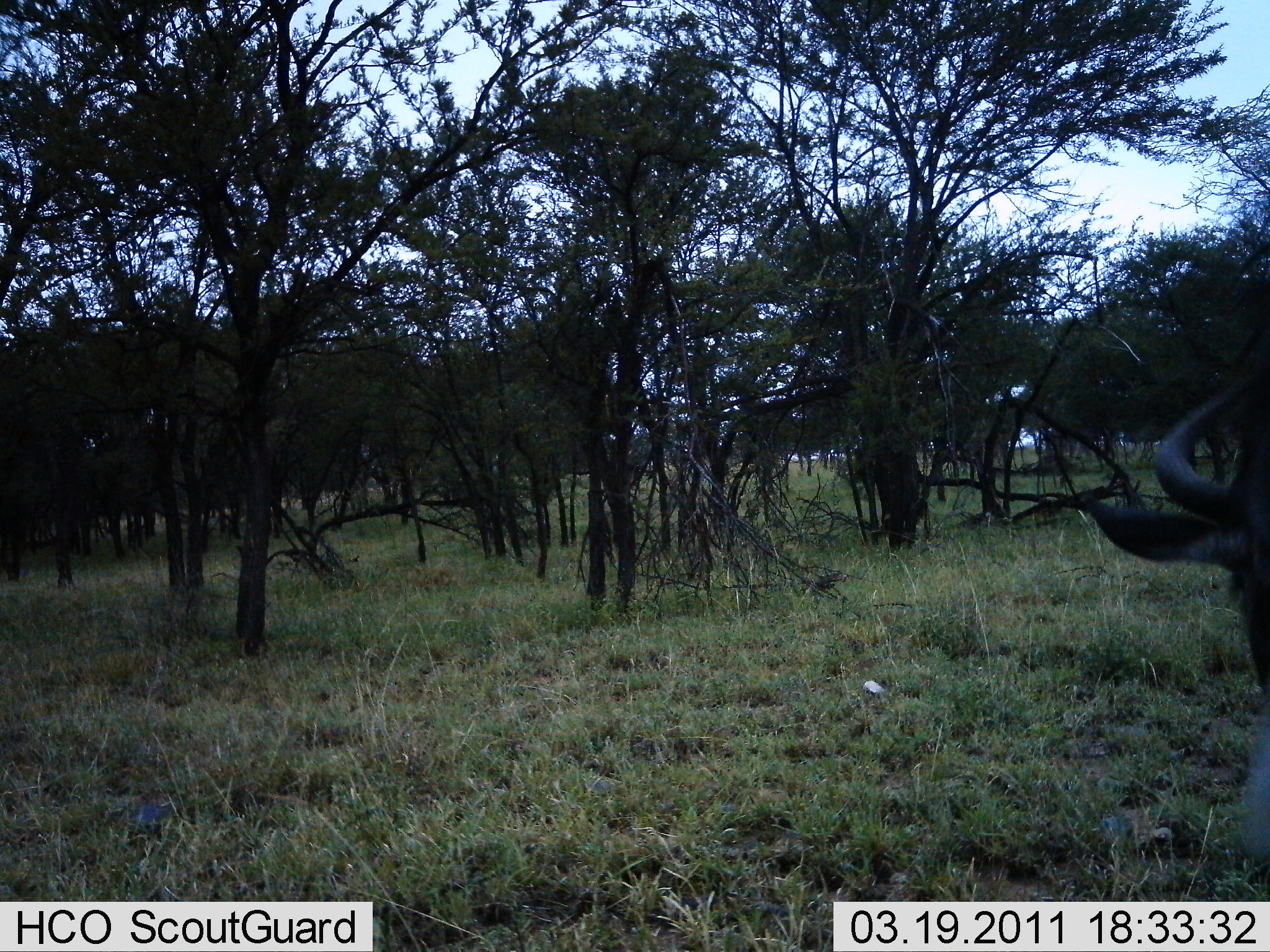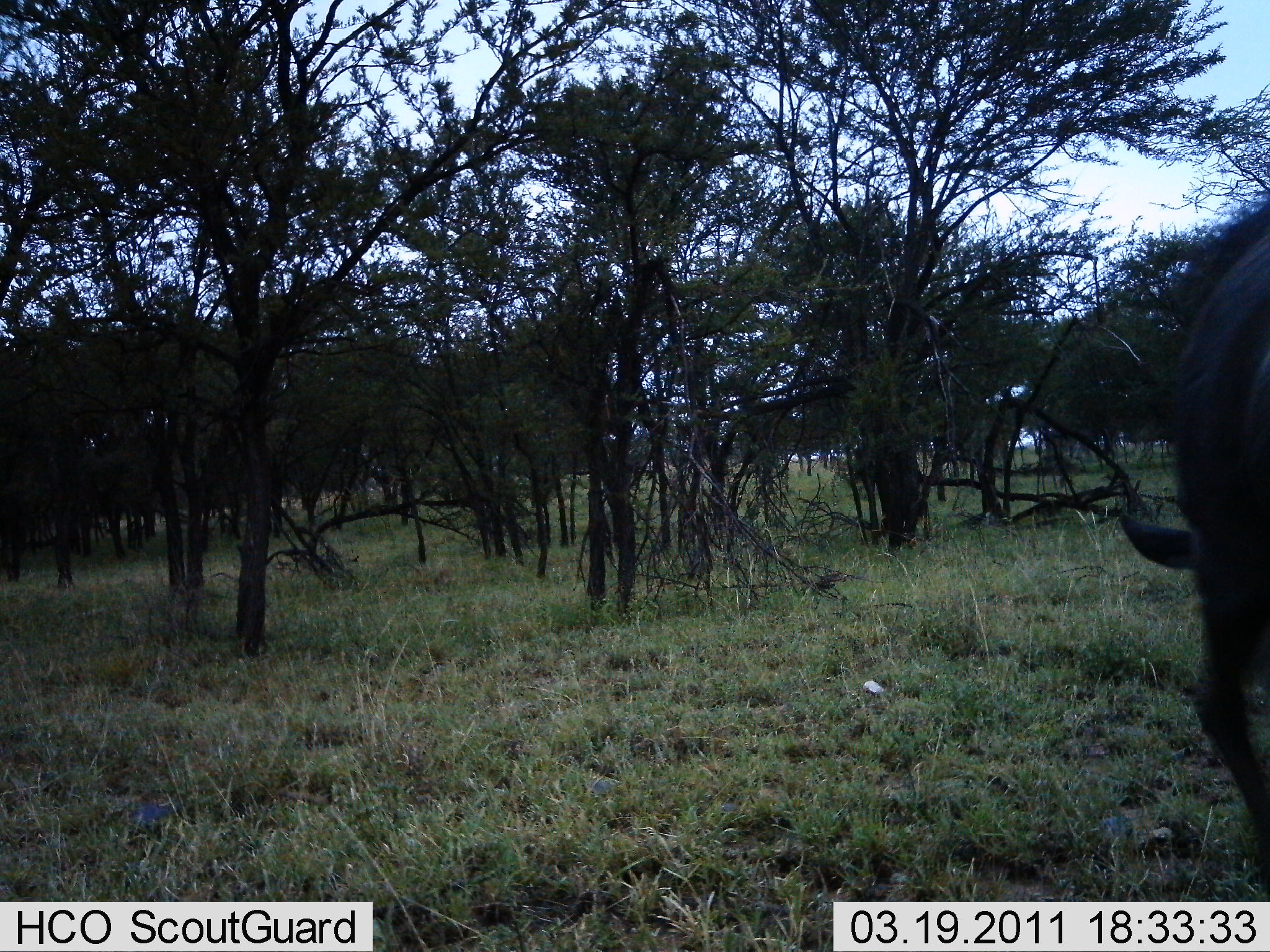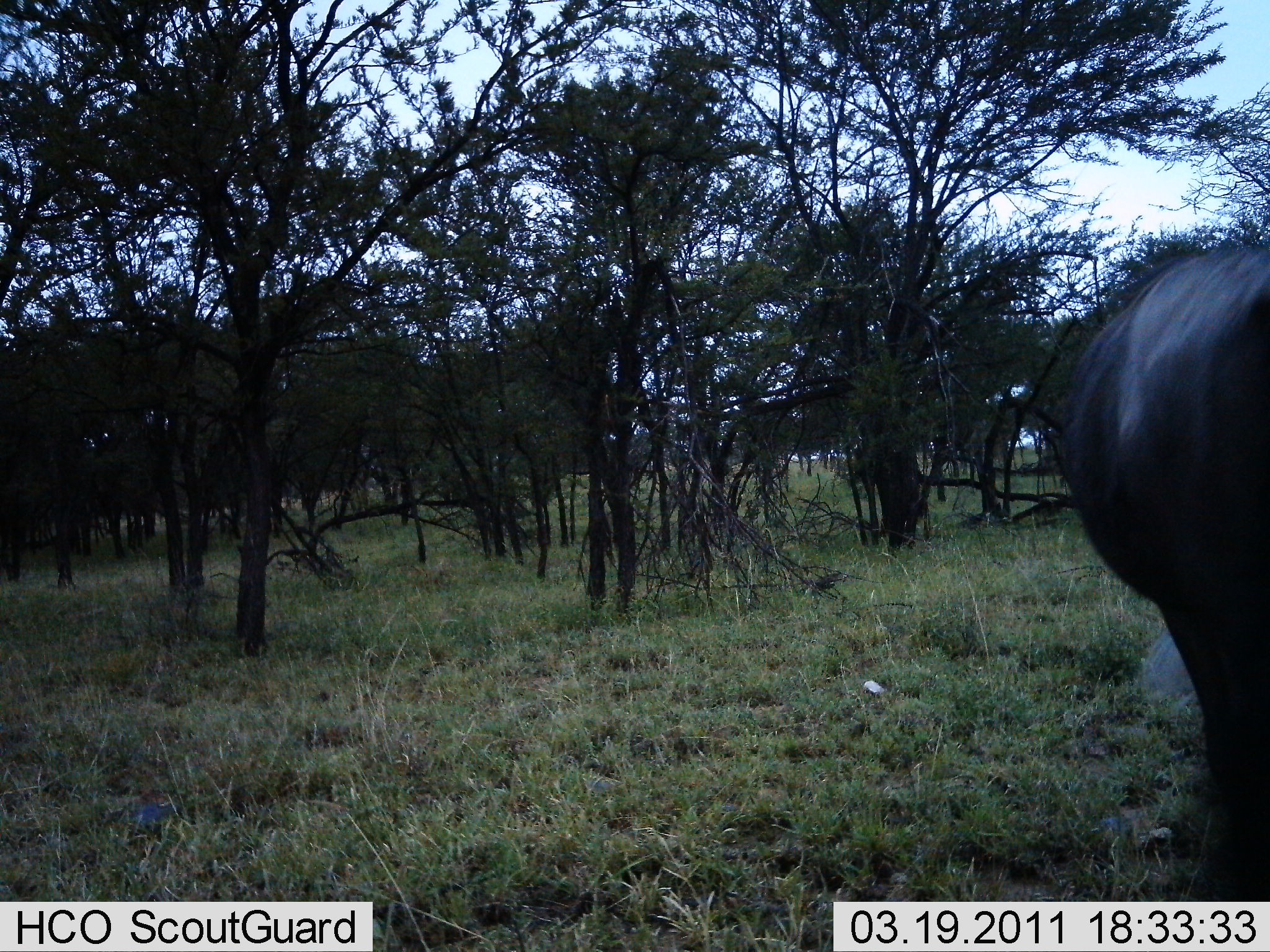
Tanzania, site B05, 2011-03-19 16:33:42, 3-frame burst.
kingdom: Animalia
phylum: Chordata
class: Mammalia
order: Artiodactyla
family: Bovidae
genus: Connochaetes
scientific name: Connochaetes taurinus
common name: blue wildebeest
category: wildebeest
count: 1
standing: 50%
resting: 0%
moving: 10%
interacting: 0%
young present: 0%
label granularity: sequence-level